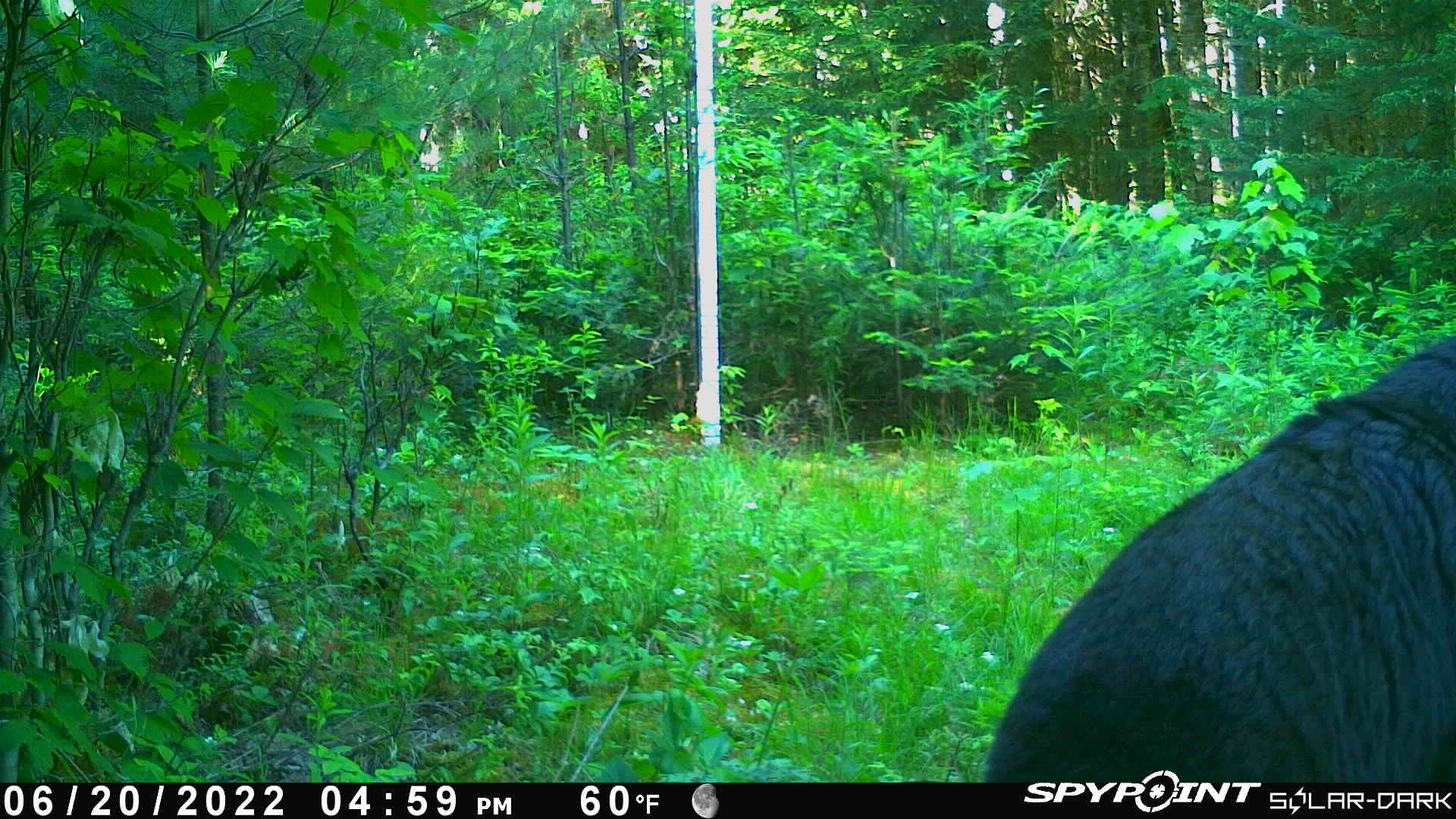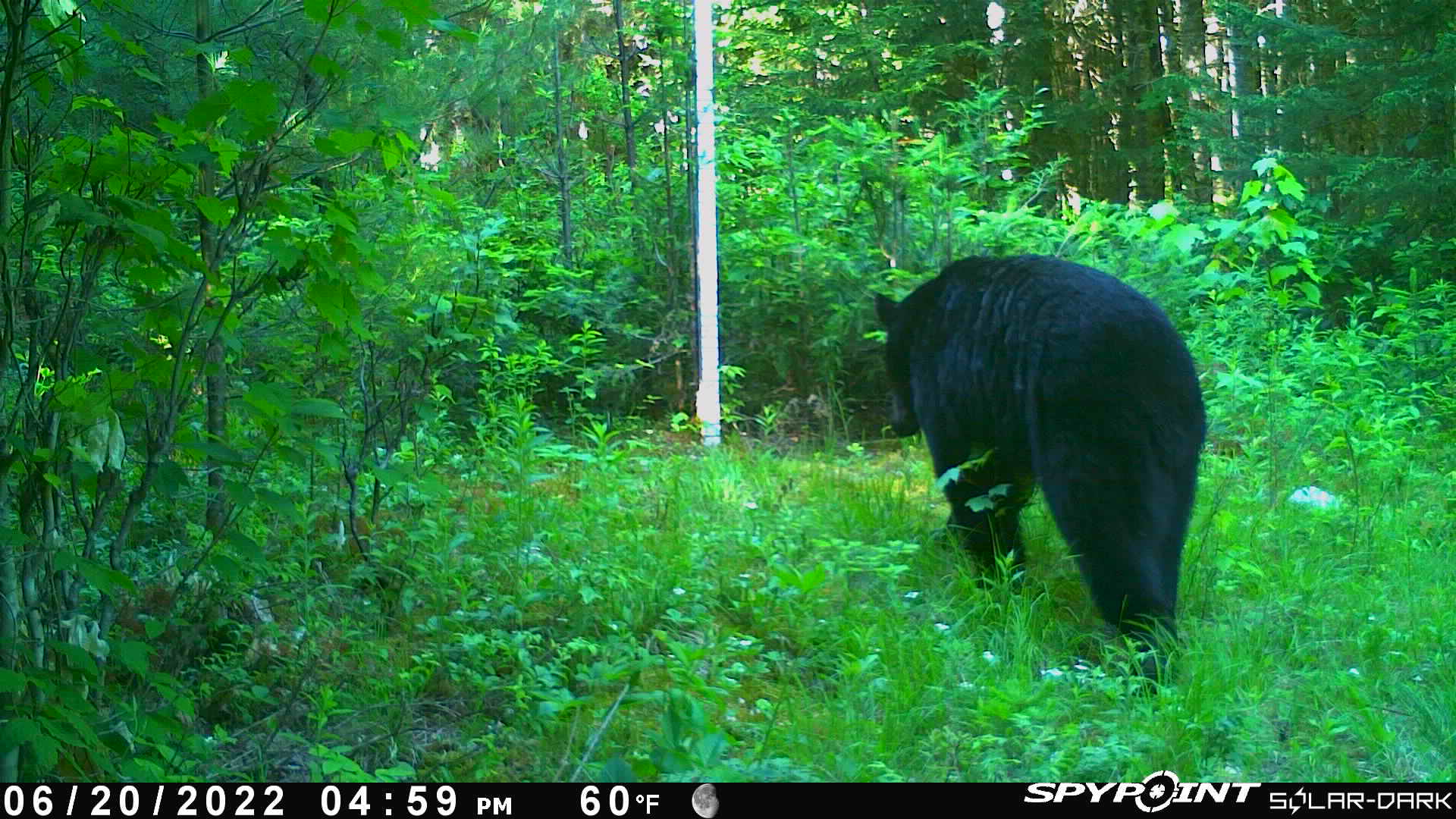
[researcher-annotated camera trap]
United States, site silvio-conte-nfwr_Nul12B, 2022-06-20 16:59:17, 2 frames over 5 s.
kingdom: Animalia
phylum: Chordata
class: Mammalia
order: Carnivora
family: Ursidae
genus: Ursus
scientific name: Ursus americanus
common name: black bear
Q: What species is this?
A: Black bear (Ursus americanus).